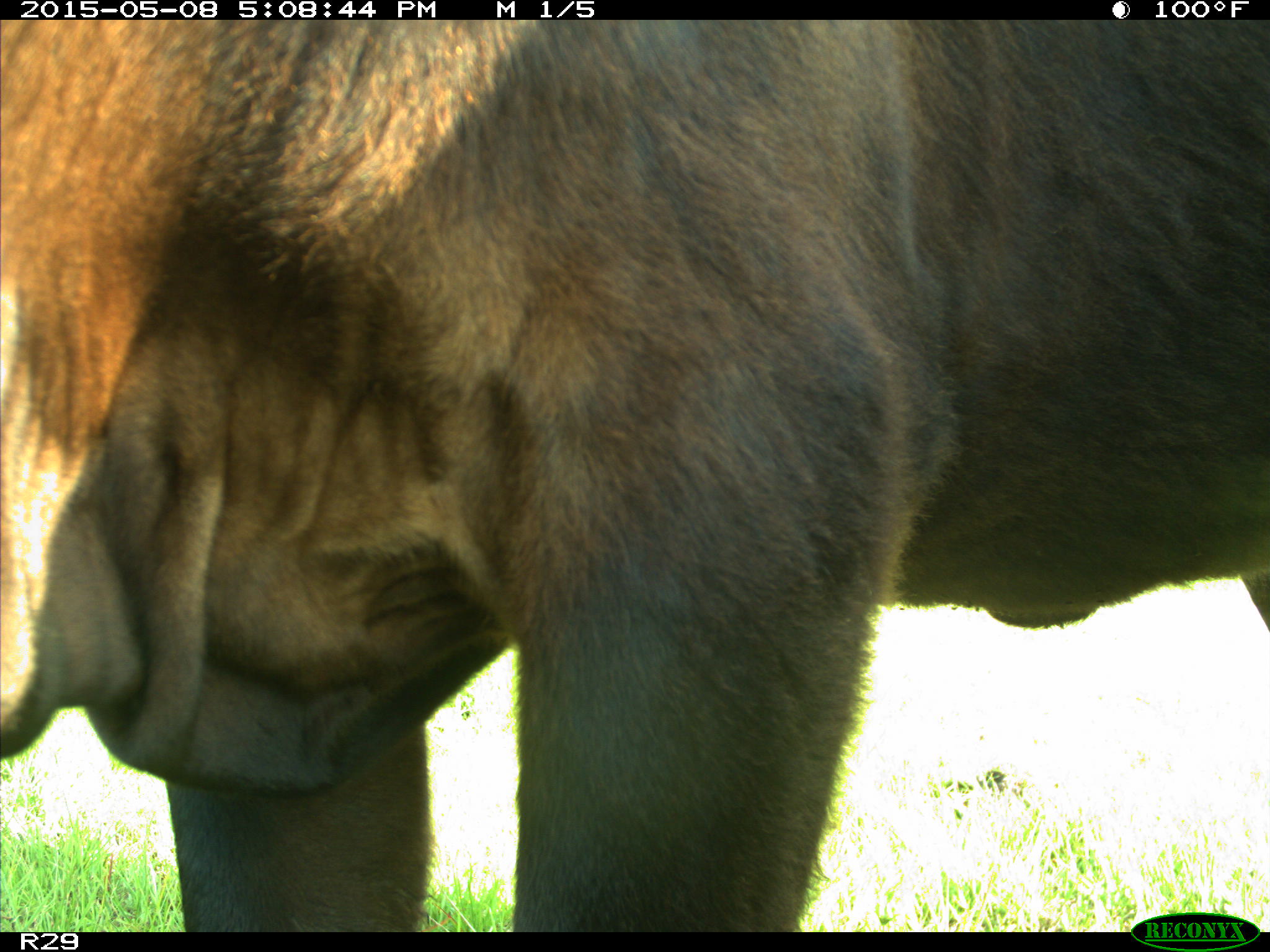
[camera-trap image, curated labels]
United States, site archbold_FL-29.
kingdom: Animalia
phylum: Chordata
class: Mammalia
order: Artiodactyla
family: Bovidae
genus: Bos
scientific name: Bos taurus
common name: domestic cow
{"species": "Bos taurus (domestic cow)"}